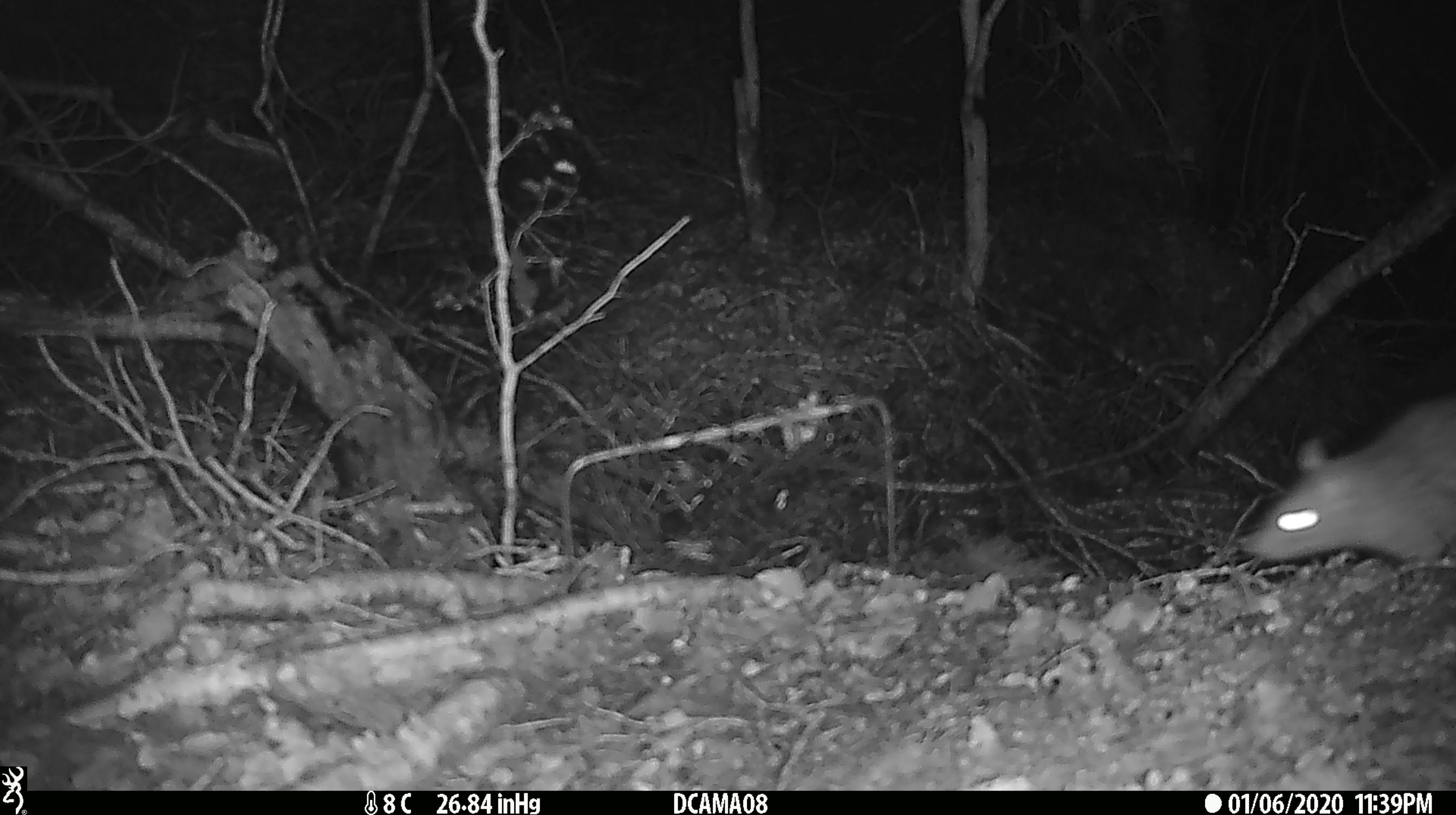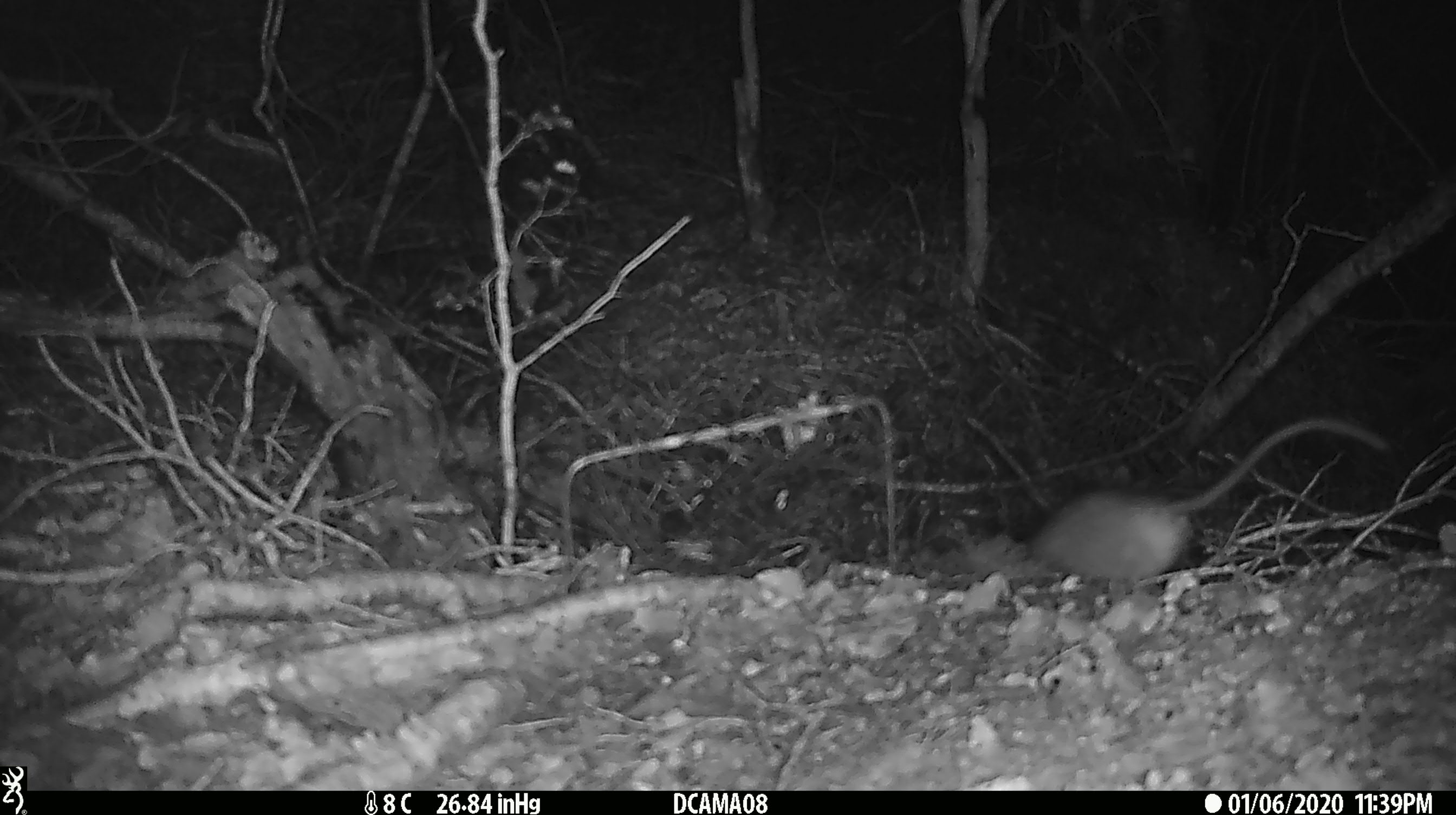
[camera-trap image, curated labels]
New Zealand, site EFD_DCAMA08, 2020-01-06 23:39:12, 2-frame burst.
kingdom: Animalia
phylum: Chordata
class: Mammalia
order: Rodentia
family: Muridae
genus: Rattus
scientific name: Rattus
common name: rat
Rat (Rattus).